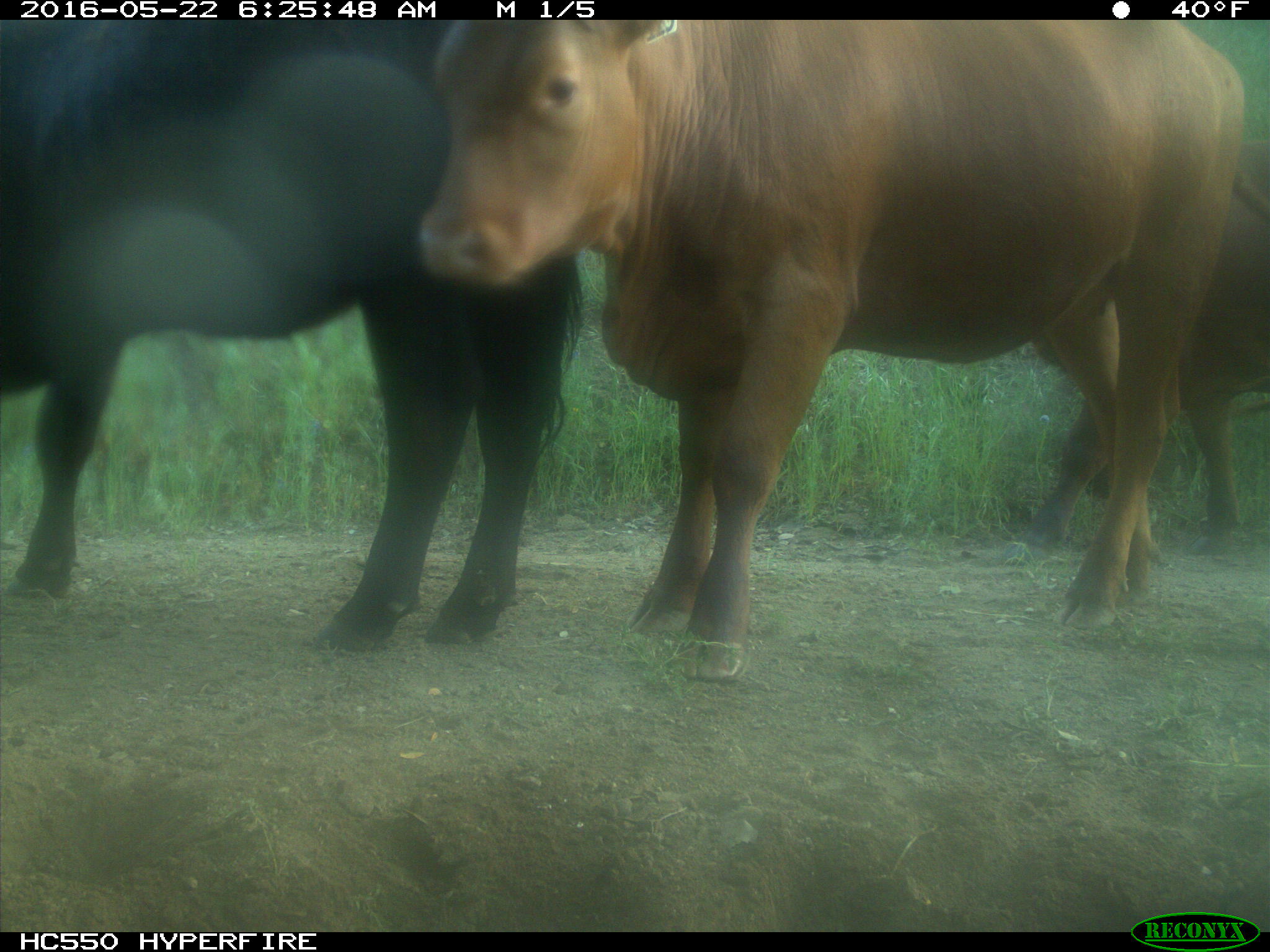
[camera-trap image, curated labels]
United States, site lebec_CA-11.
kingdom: Animalia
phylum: Chordata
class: Mammalia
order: Artiodactyla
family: Bovidae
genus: Bos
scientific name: Bos taurus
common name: domestic cow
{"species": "Bos taurus (domestic cow)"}